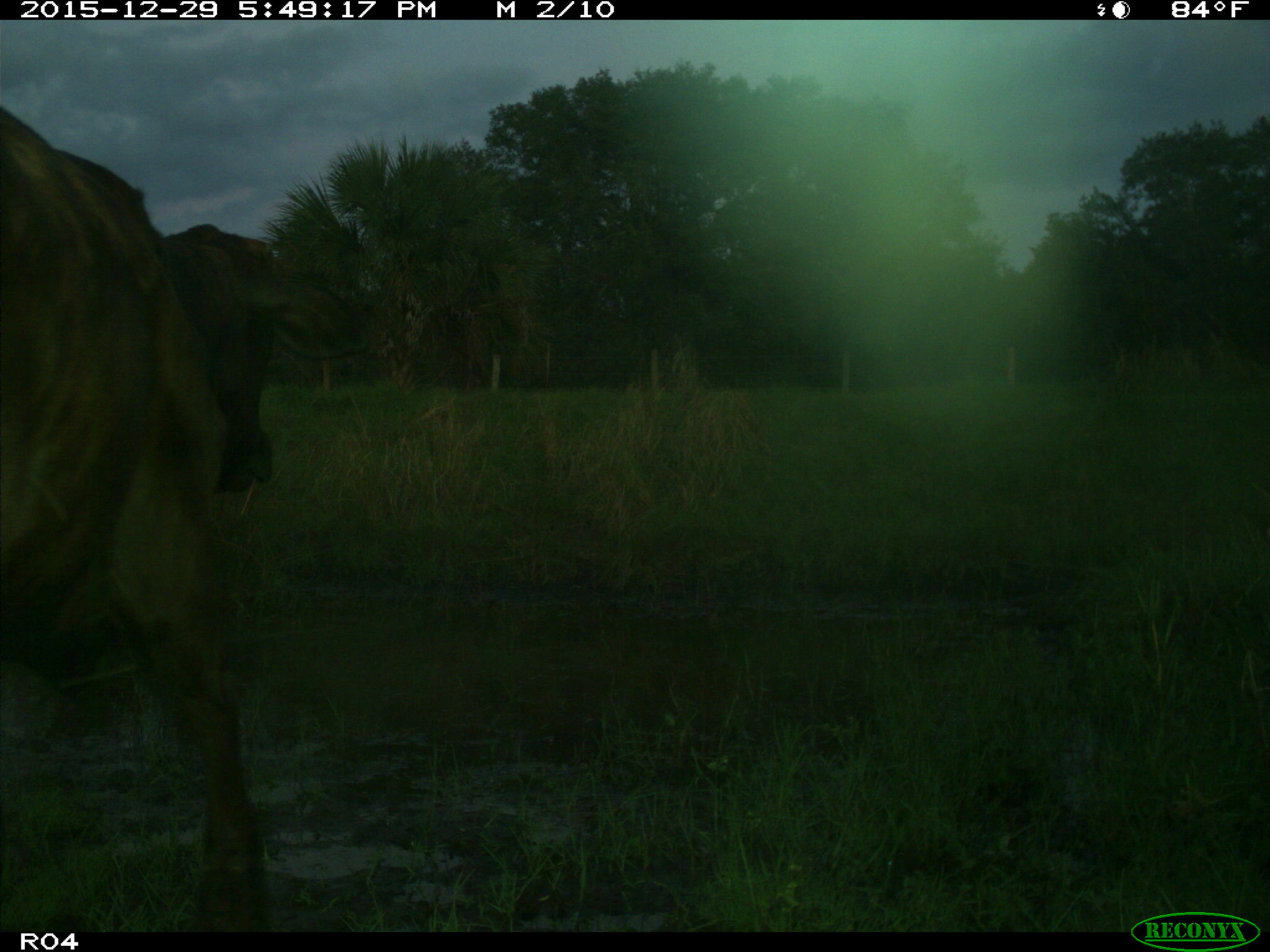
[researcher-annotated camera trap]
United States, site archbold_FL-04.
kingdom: Animalia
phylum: Chordata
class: Mammalia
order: Artiodactyla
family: Bovidae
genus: Bos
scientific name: Bos taurus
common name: domestic cow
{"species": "Bos taurus (domestic cow)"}